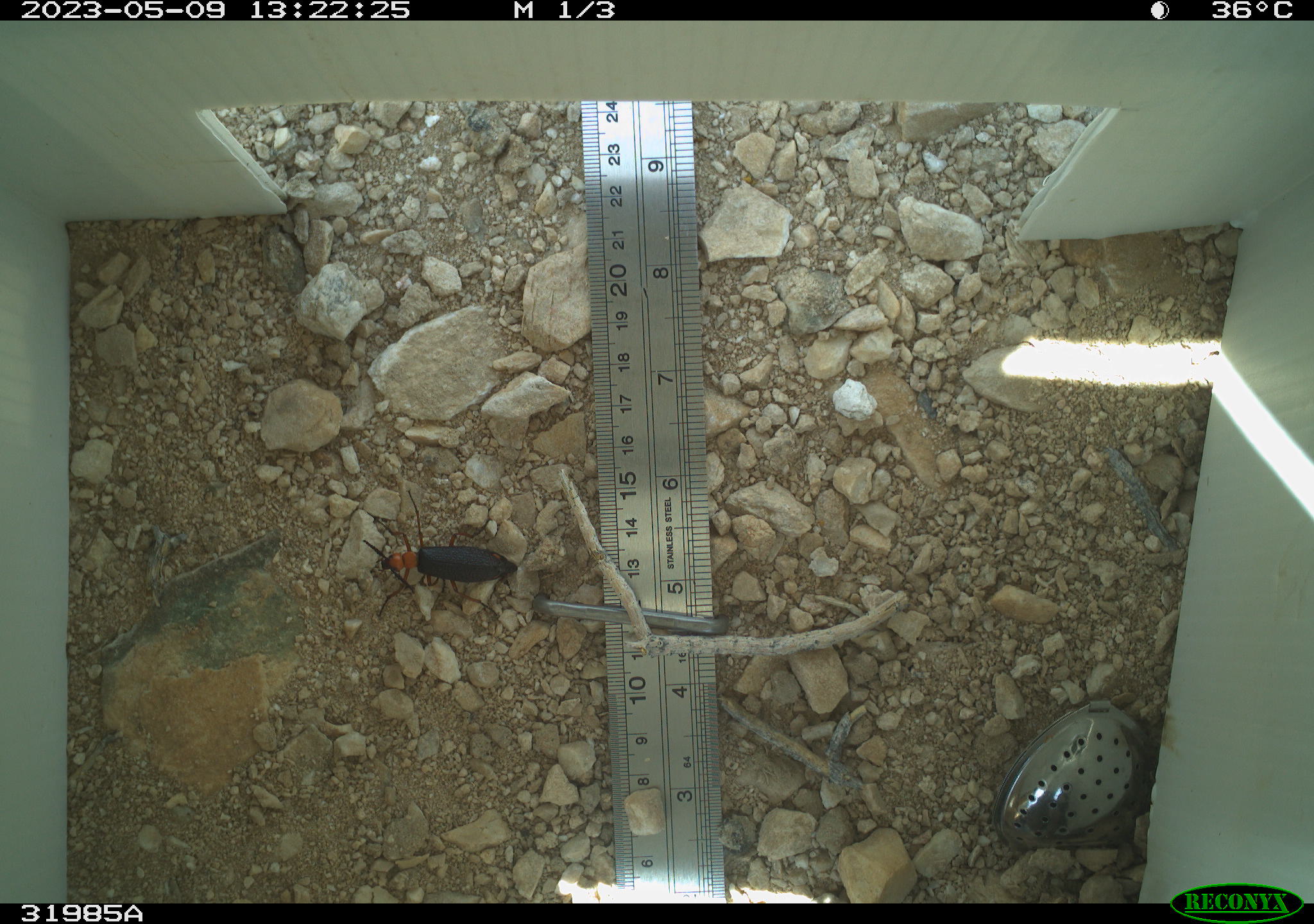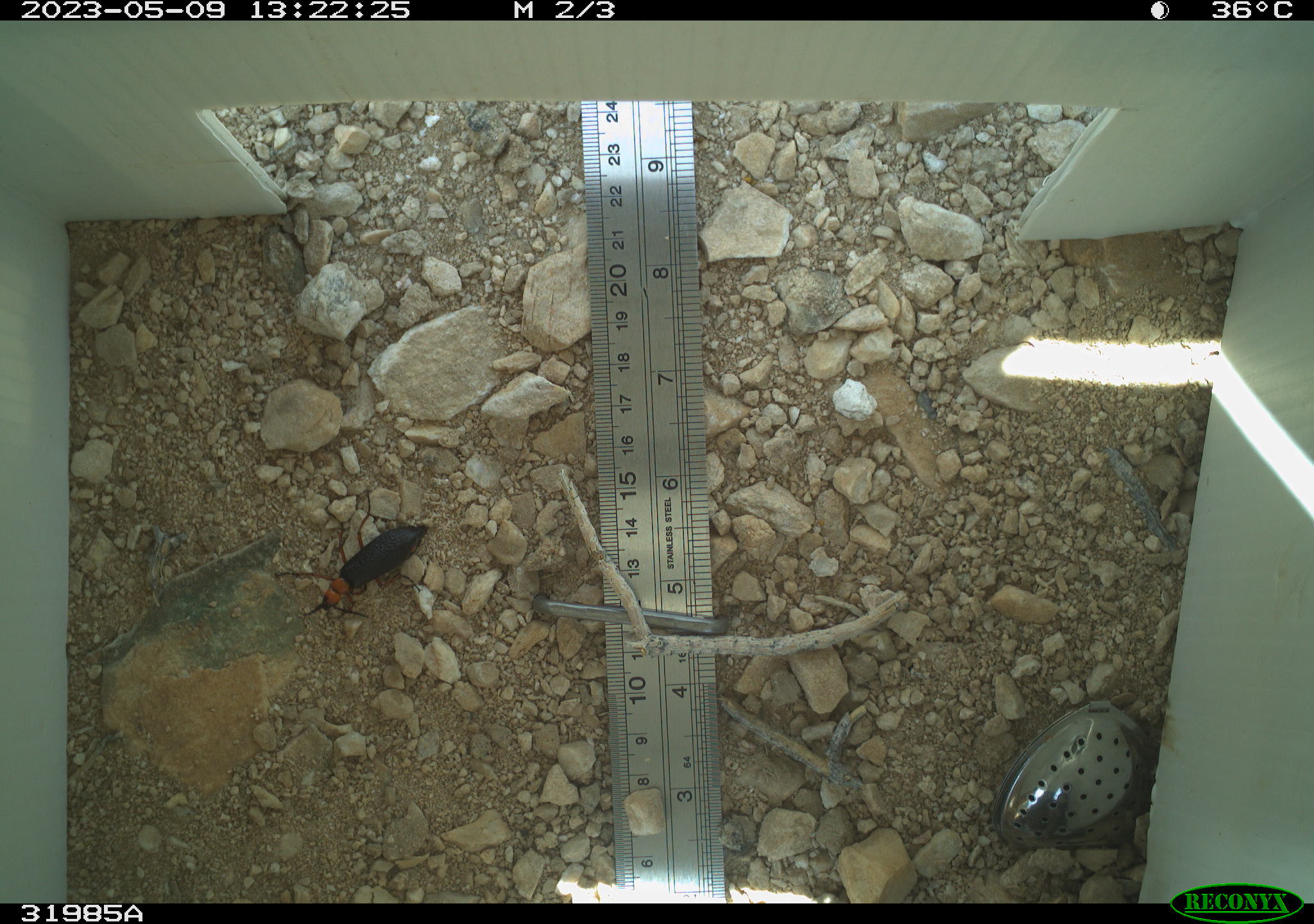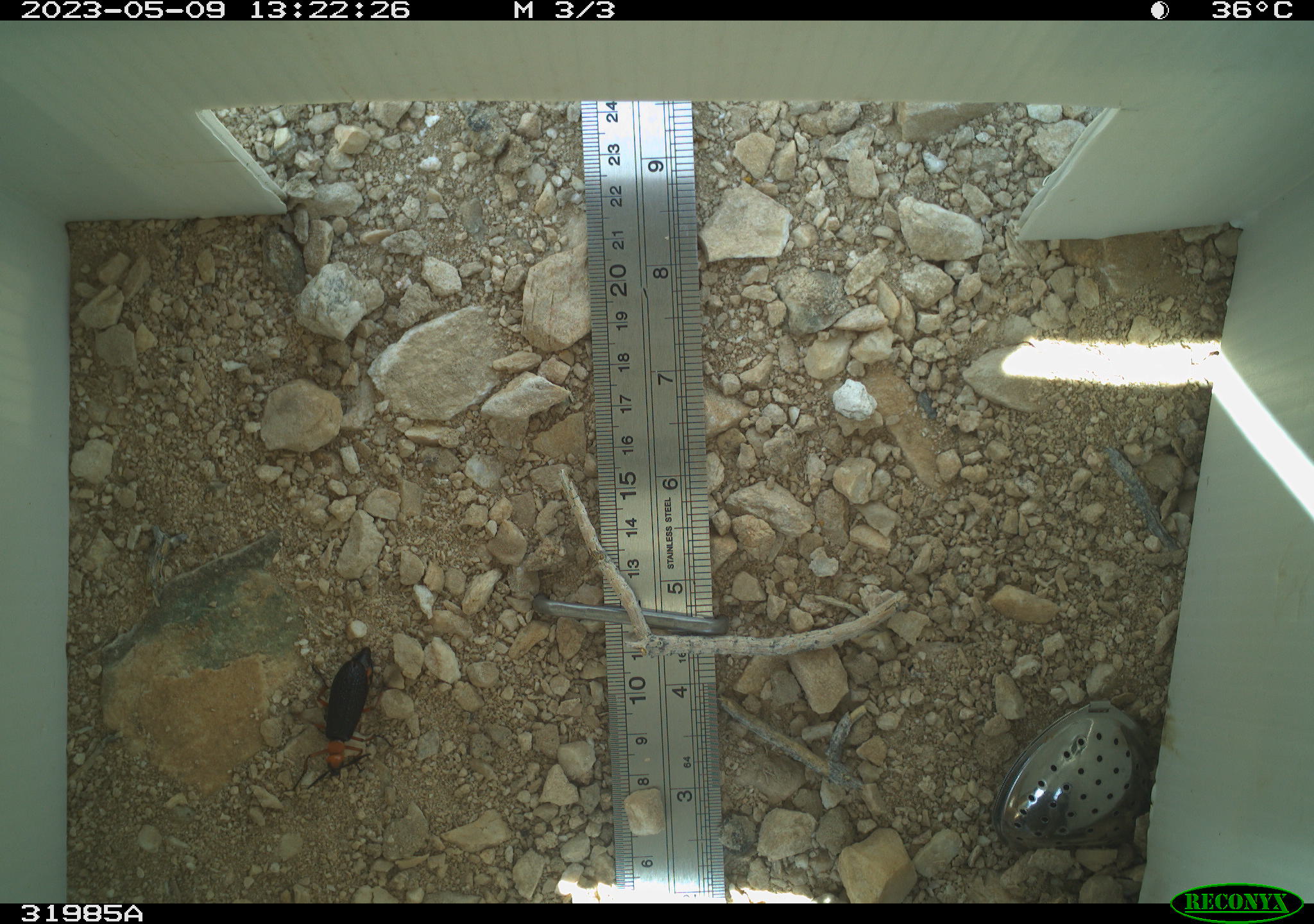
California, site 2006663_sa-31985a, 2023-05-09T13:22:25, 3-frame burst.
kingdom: Animalia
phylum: Arthropoda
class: Insecta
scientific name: Insecta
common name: insect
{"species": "insect (Insecta)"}